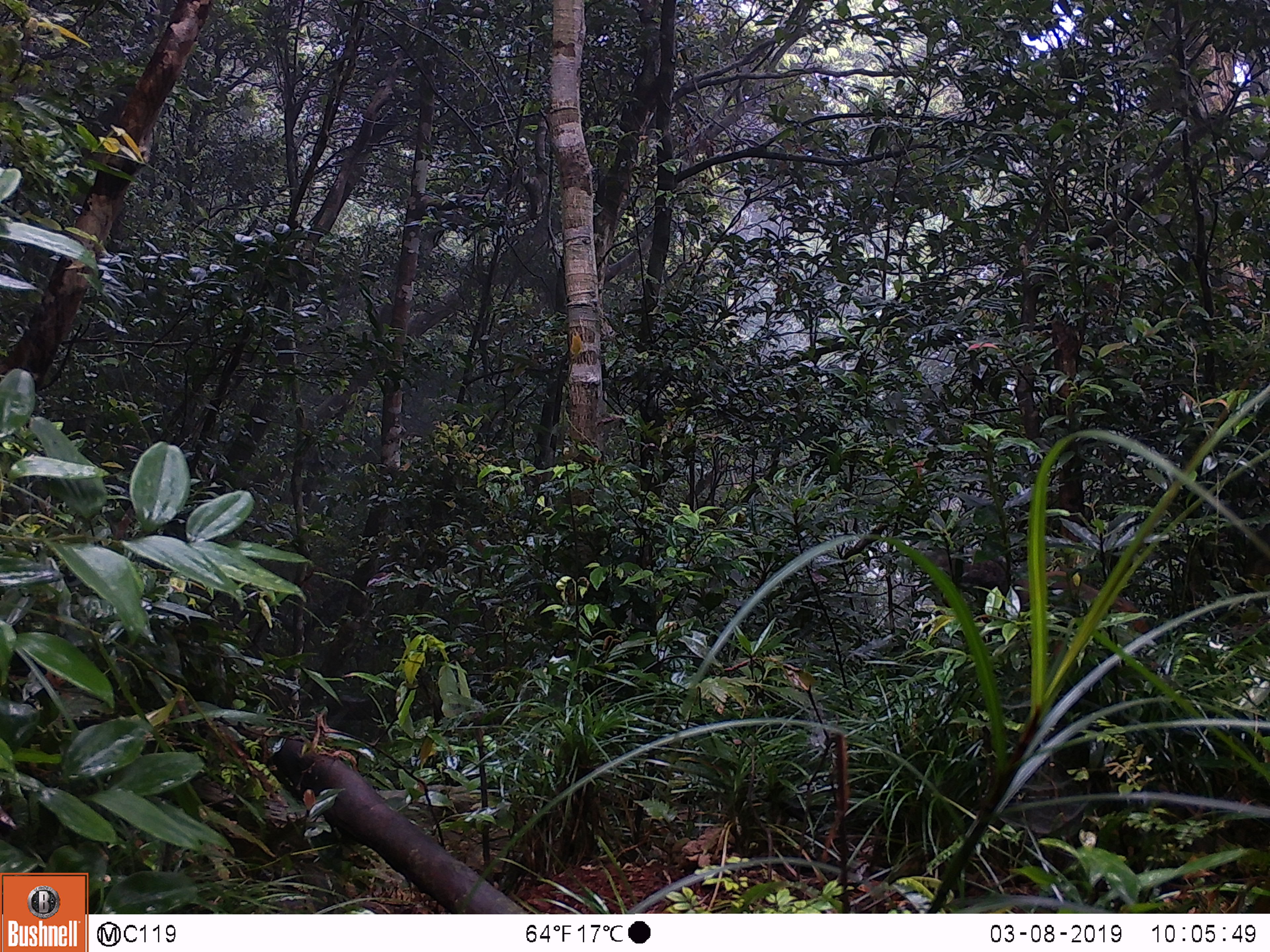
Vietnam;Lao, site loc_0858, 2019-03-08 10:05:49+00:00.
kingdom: Animalia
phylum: Chordata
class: Mammalia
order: Rodentia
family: Sciuridae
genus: Dremomys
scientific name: Dremomys rufigenis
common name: red-cheeked squirrel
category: red cheeked squirrel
Red cheeked squirrel (red-cheeked squirrel) (Dremomys rufigenis). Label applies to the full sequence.